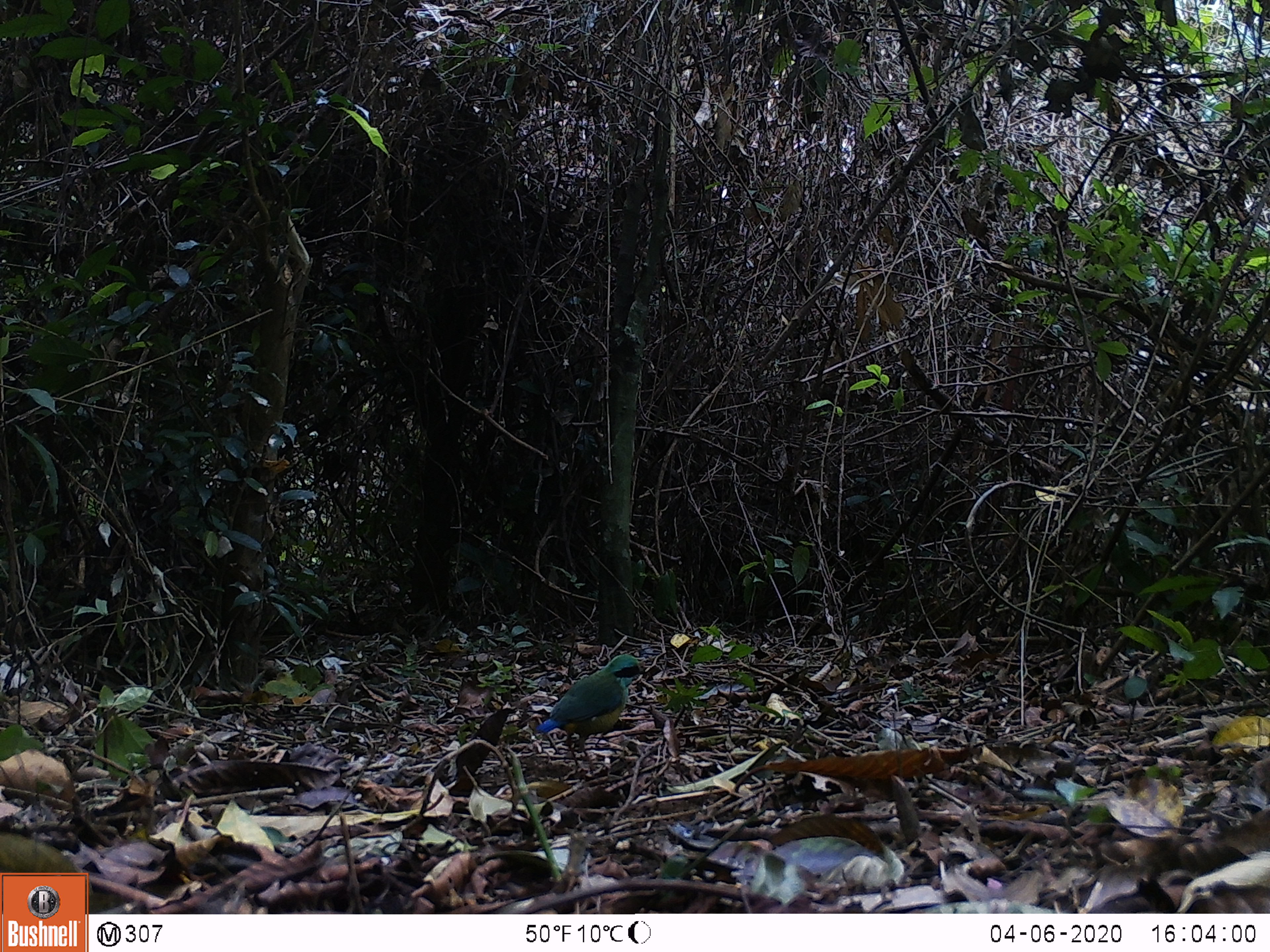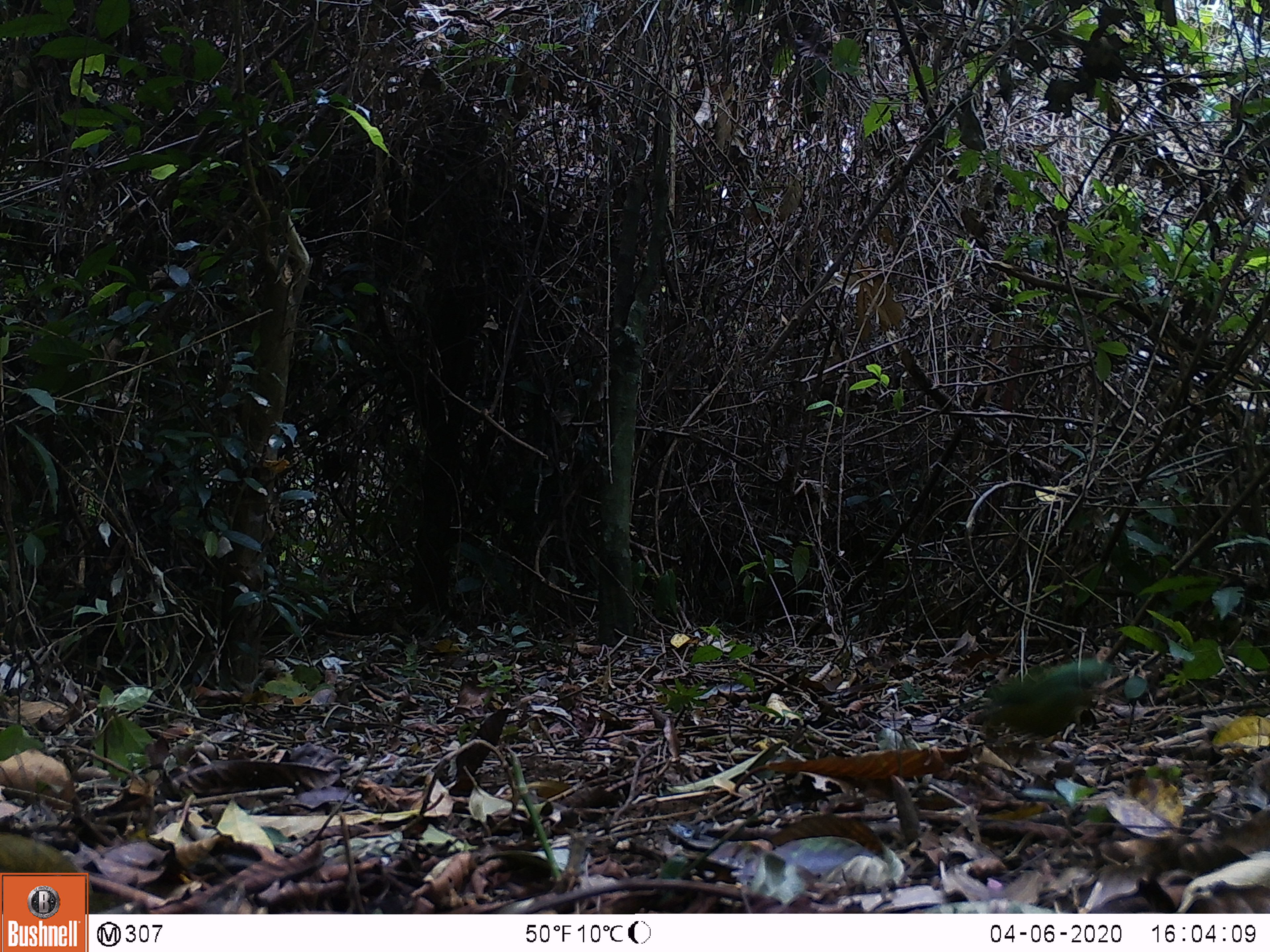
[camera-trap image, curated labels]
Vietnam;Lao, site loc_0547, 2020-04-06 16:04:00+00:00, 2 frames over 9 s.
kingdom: Animalia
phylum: Chordata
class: Aves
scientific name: Aves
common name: bird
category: unidentified bird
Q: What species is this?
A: Unidentified bird (bird) (Aves).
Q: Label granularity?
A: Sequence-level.